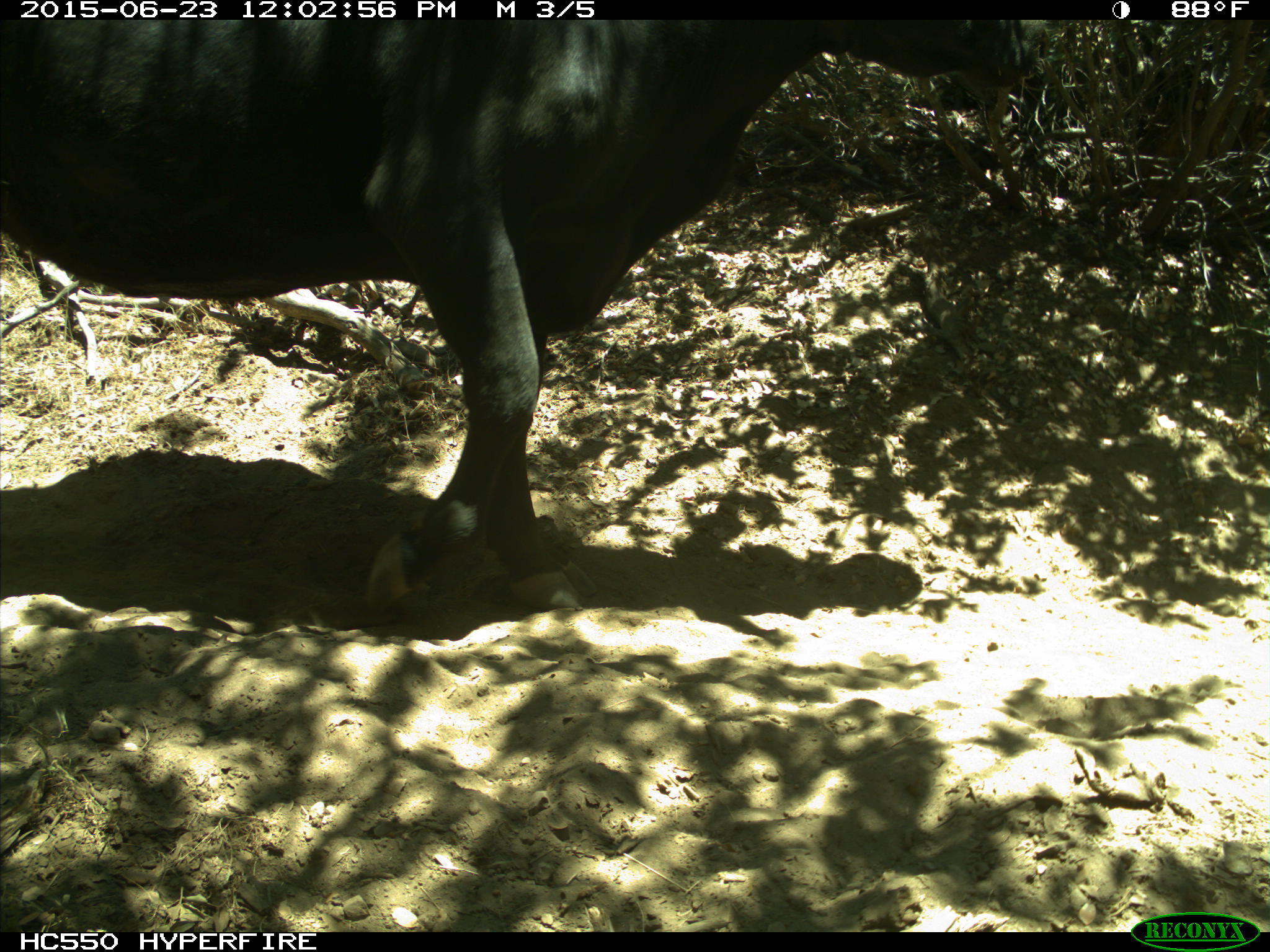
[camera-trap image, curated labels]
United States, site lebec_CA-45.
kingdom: Animalia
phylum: Chordata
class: Mammalia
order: Artiodactyla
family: Bovidae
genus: Bos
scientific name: Bos taurus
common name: domestic cow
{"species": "Bos taurus (domestic cow)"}